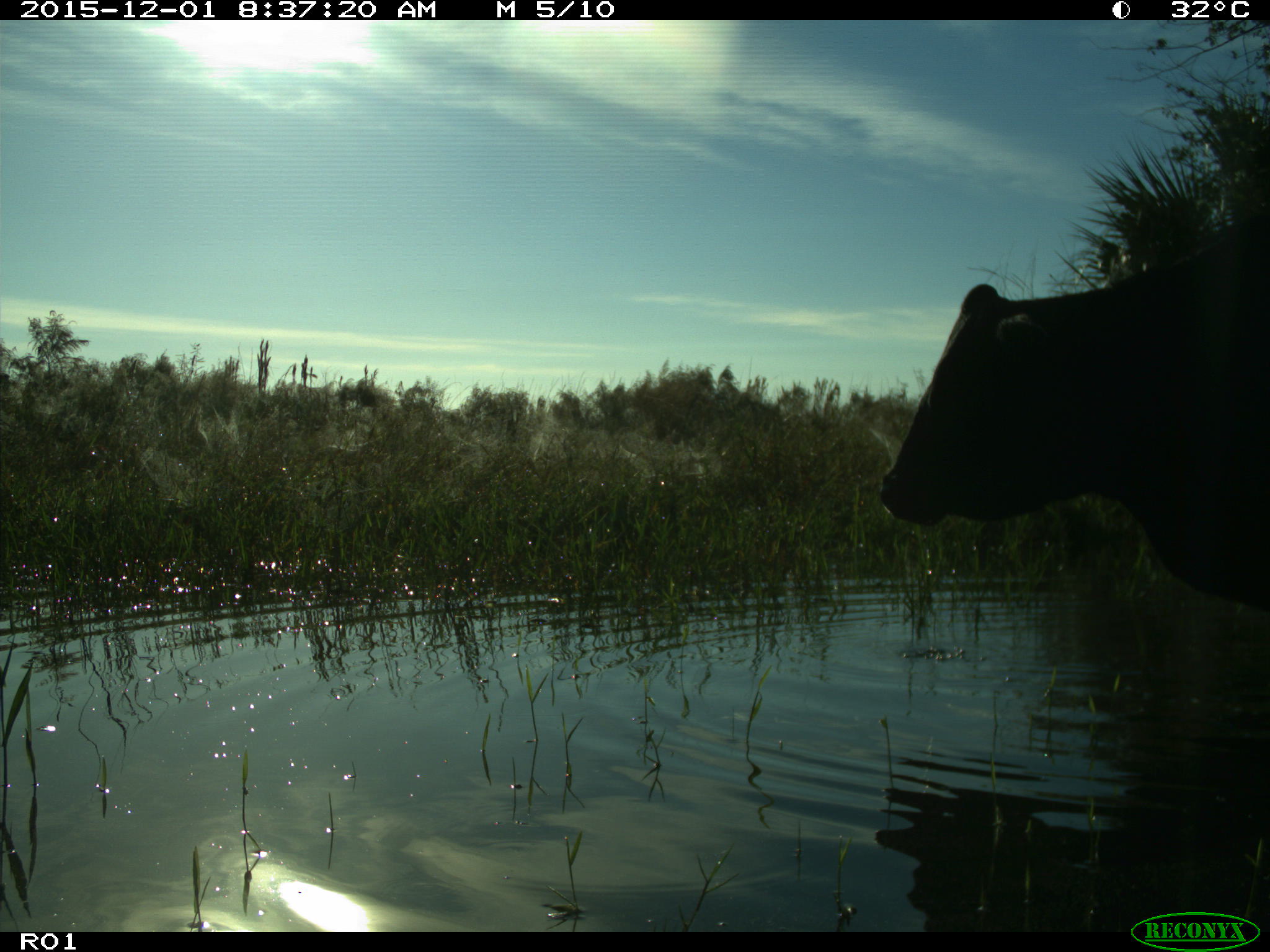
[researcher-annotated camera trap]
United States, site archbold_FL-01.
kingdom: Animalia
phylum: Chordata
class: Mammalia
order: Artiodactyla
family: Bovidae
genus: Bos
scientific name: Bos taurus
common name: domestic cow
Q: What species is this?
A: Bos taurus (domestic cow).